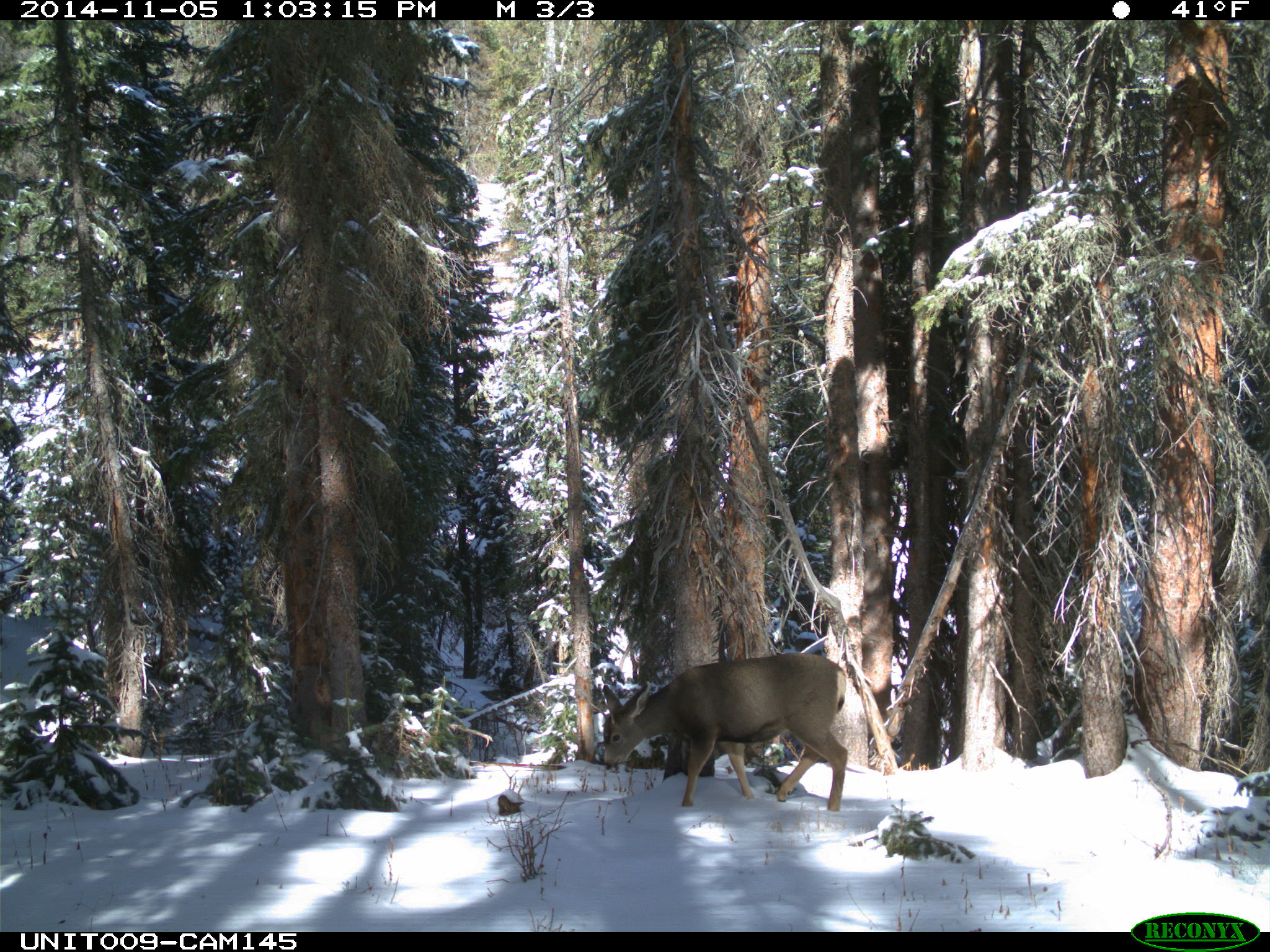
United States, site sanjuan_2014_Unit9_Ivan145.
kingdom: Animalia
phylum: Chordata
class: Mammalia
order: Artiodactyla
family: Cervidae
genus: Odocoileus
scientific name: Odocoileus hemionus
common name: mule deer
Odocoileus hemionus (mule deer).